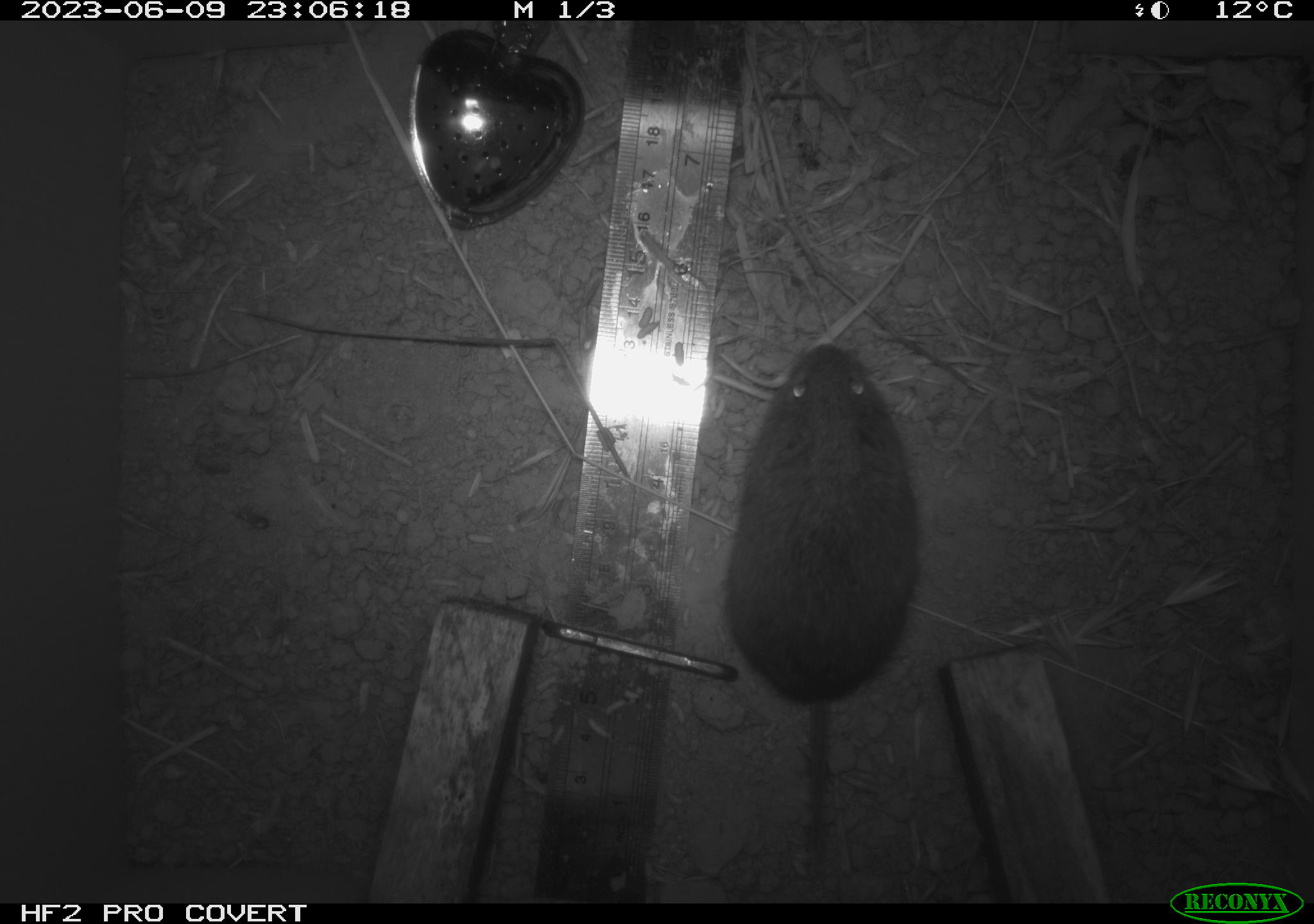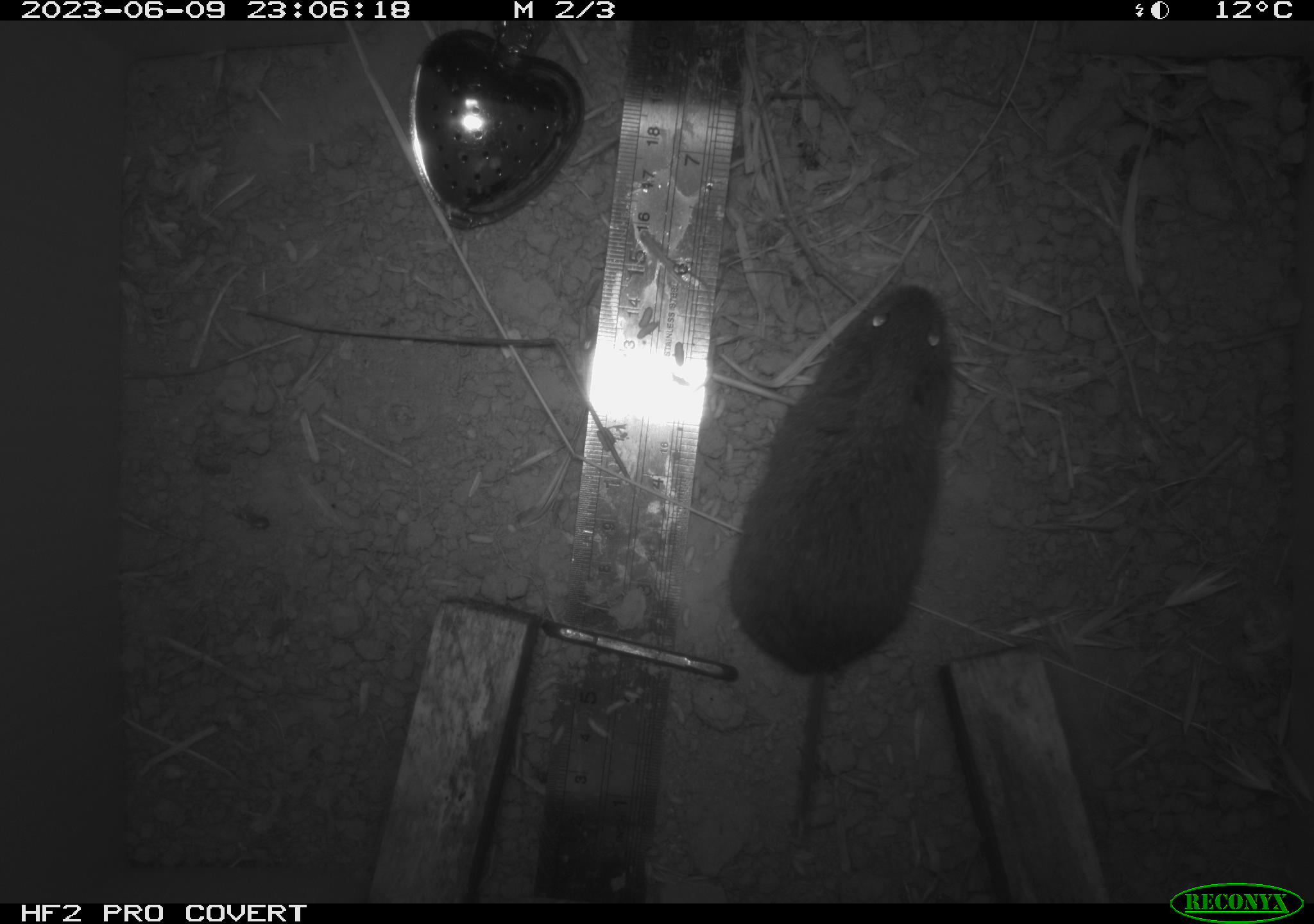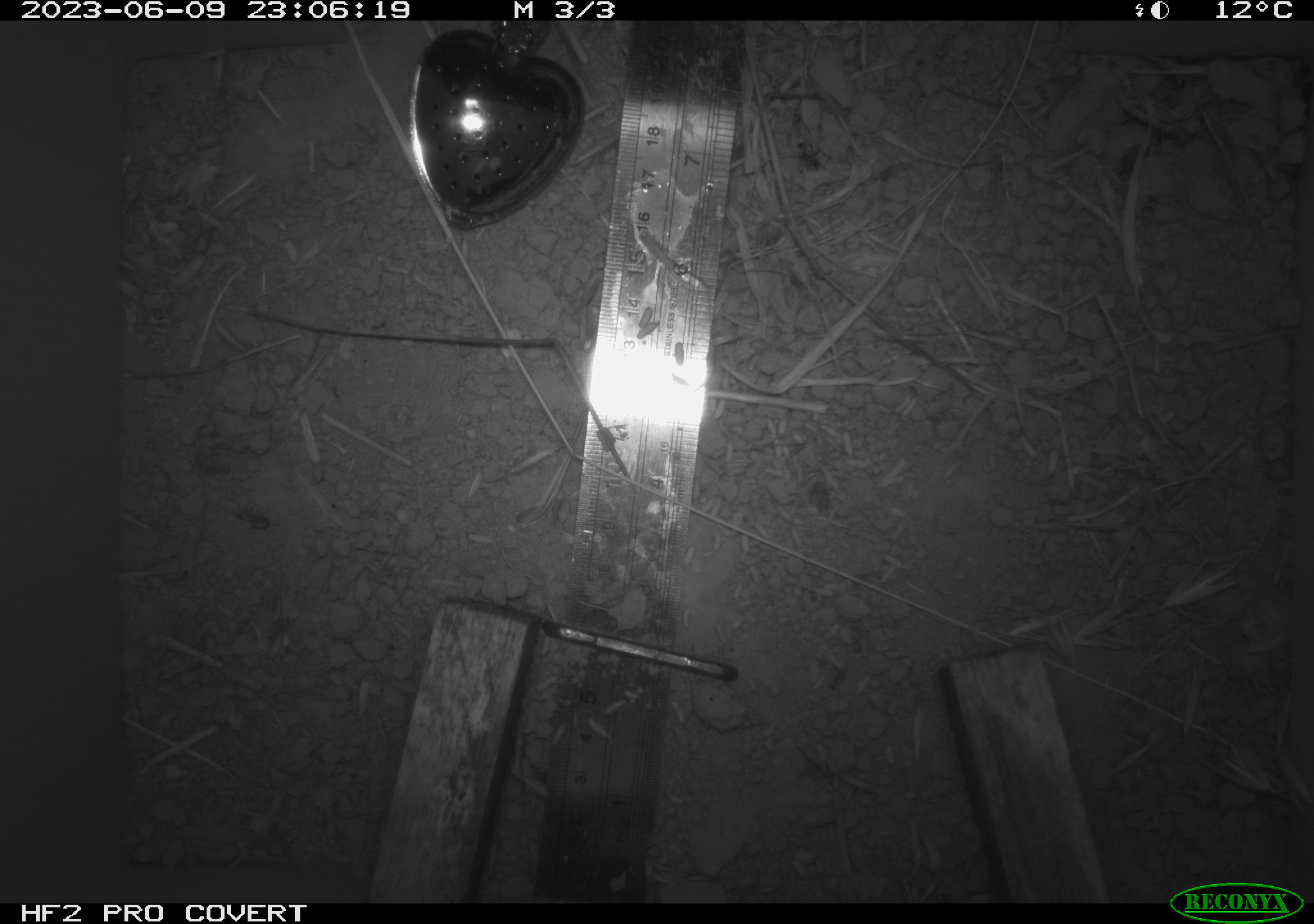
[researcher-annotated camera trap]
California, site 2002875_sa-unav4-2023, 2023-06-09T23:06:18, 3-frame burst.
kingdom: Animalia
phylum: Chordata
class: Mammalia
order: Rodentia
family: Cricetidae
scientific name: Arvicolinae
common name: voles, lemmings, and muskrats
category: arvicolinae subfamily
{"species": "arvicolinae subfamily (voles, lemmings, and muskrats) (Arvicolinae)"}